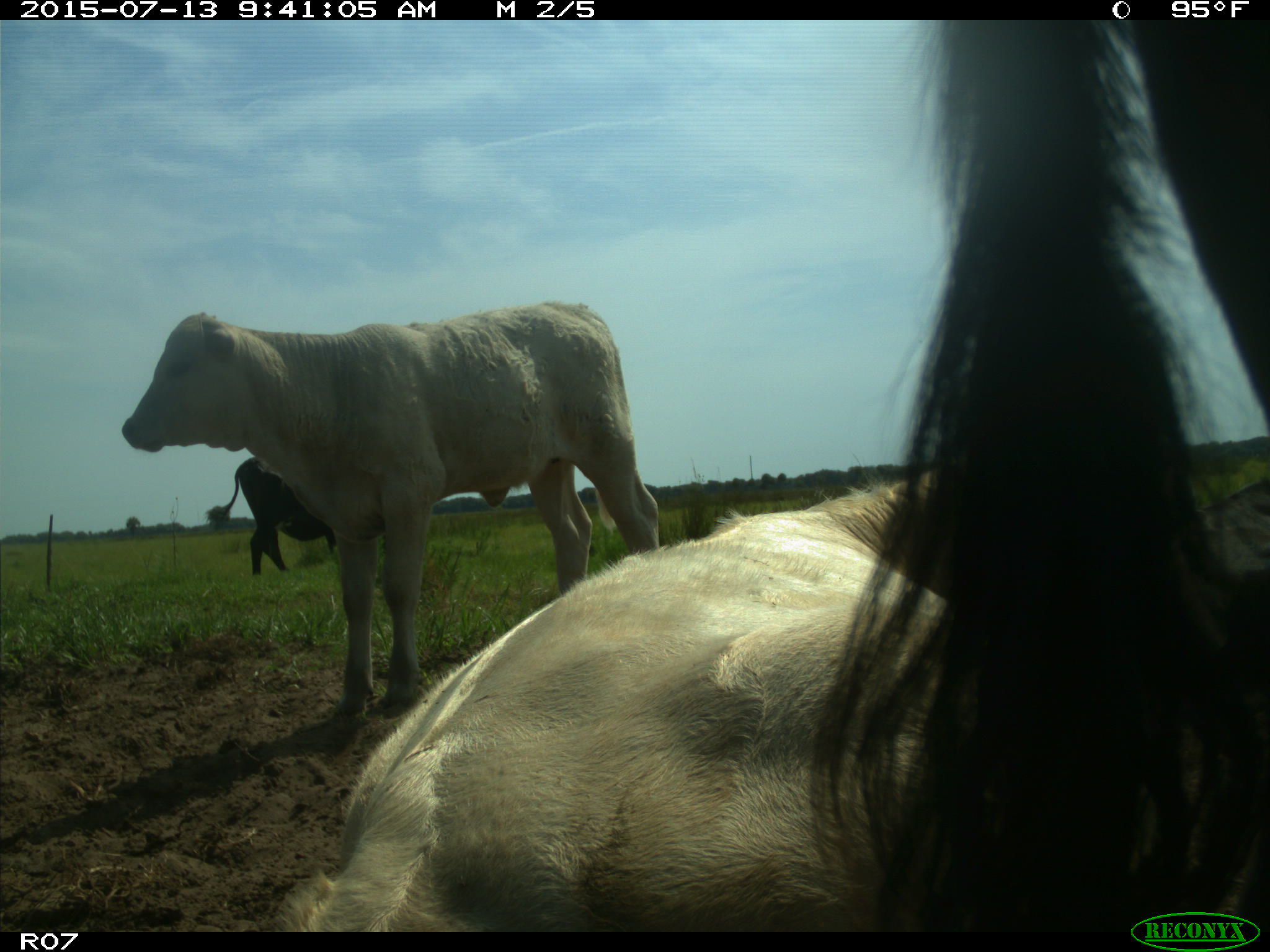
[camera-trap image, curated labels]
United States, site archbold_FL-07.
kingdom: Animalia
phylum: Chordata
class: Mammalia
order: Artiodactyla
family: Bovidae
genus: Bos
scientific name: Bos taurus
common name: domestic cow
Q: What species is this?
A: Bos taurus (domestic cow).